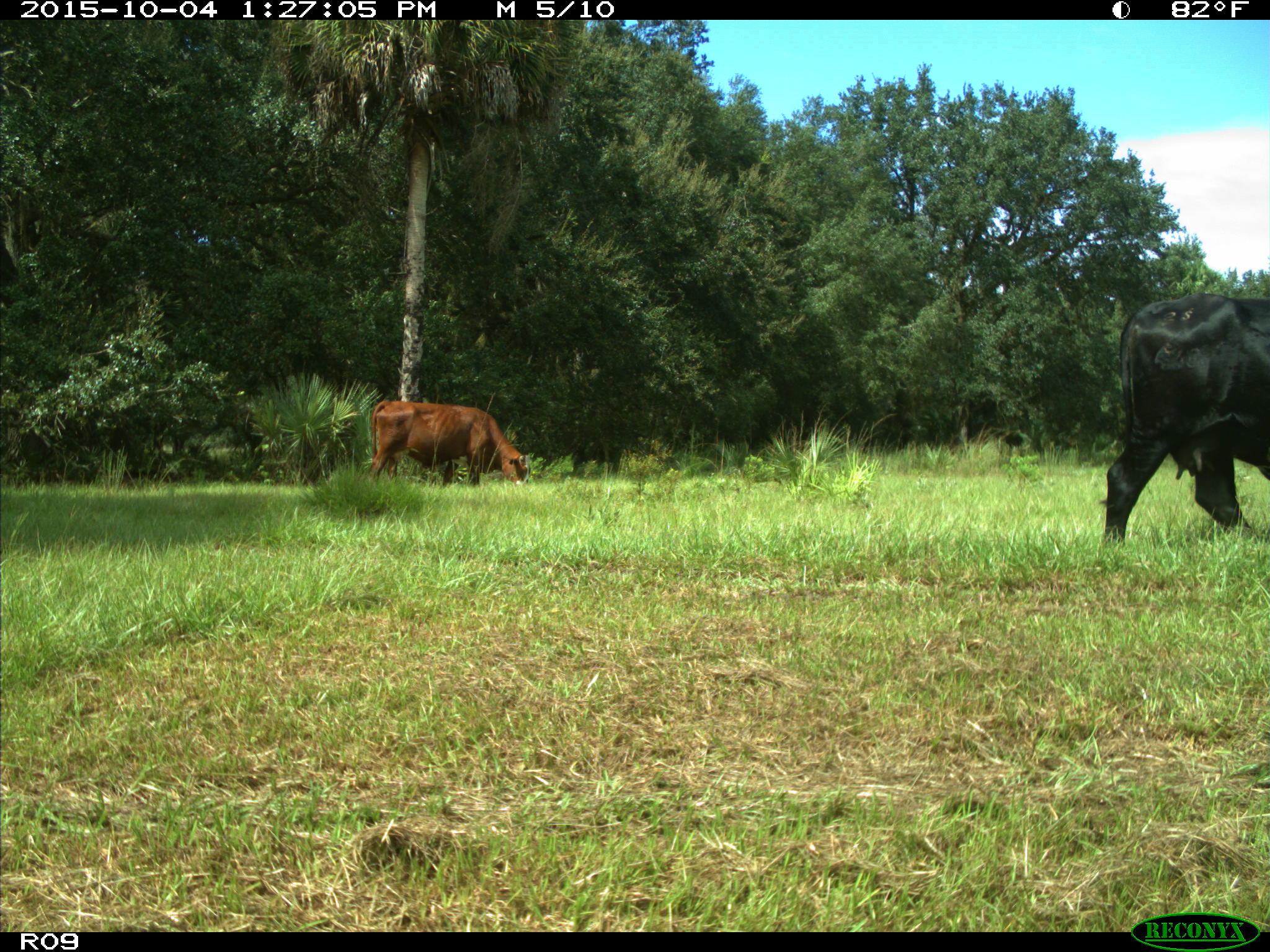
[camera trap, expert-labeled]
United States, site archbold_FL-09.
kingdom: Animalia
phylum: Chordata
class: Mammalia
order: Artiodactyla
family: Bovidae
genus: Bos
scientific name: Bos taurus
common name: domestic cow